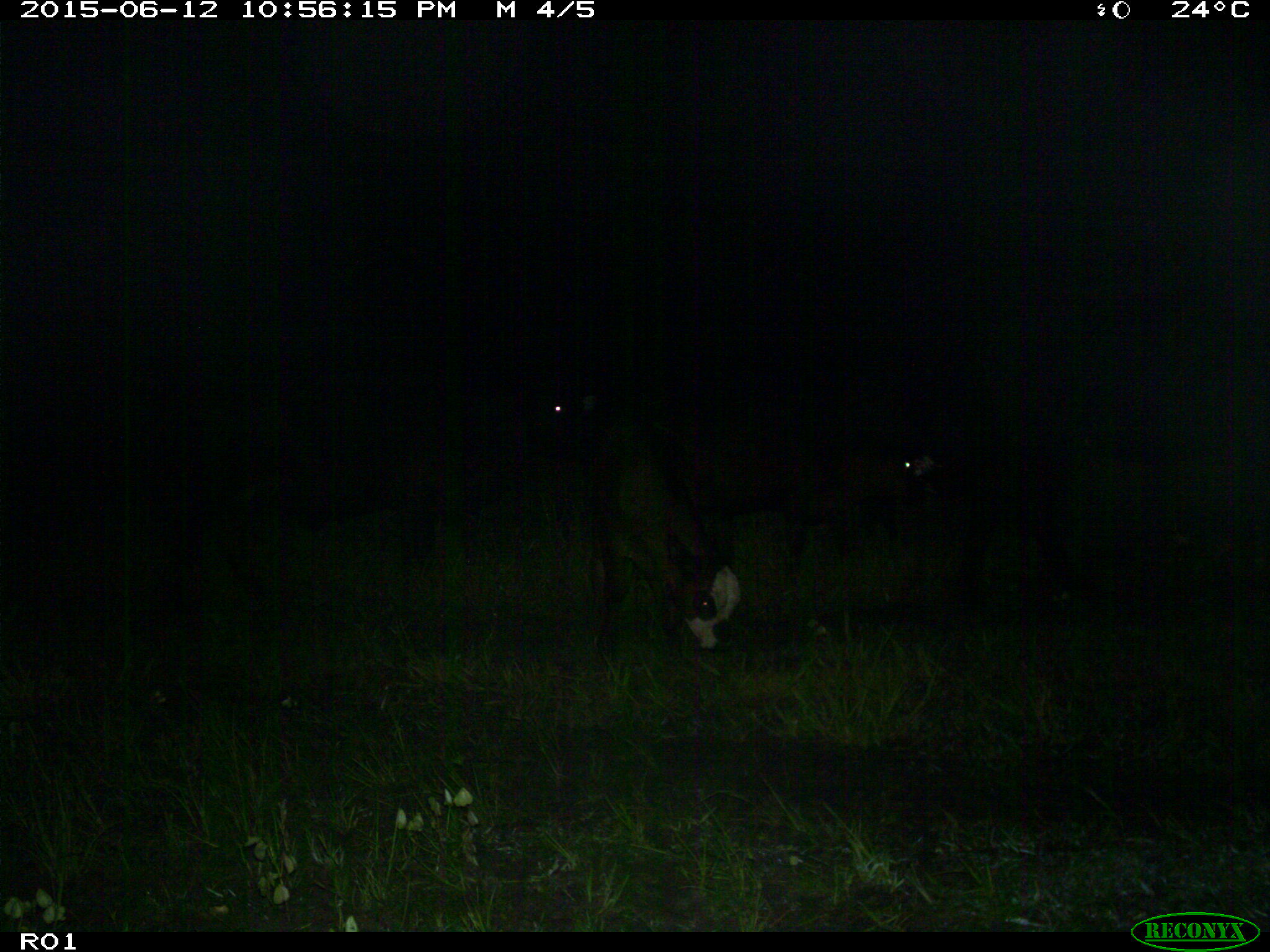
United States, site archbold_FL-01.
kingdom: Animalia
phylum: Chordata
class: Mammalia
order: Artiodactyla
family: Bovidae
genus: Bos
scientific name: Bos taurus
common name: domestic cow